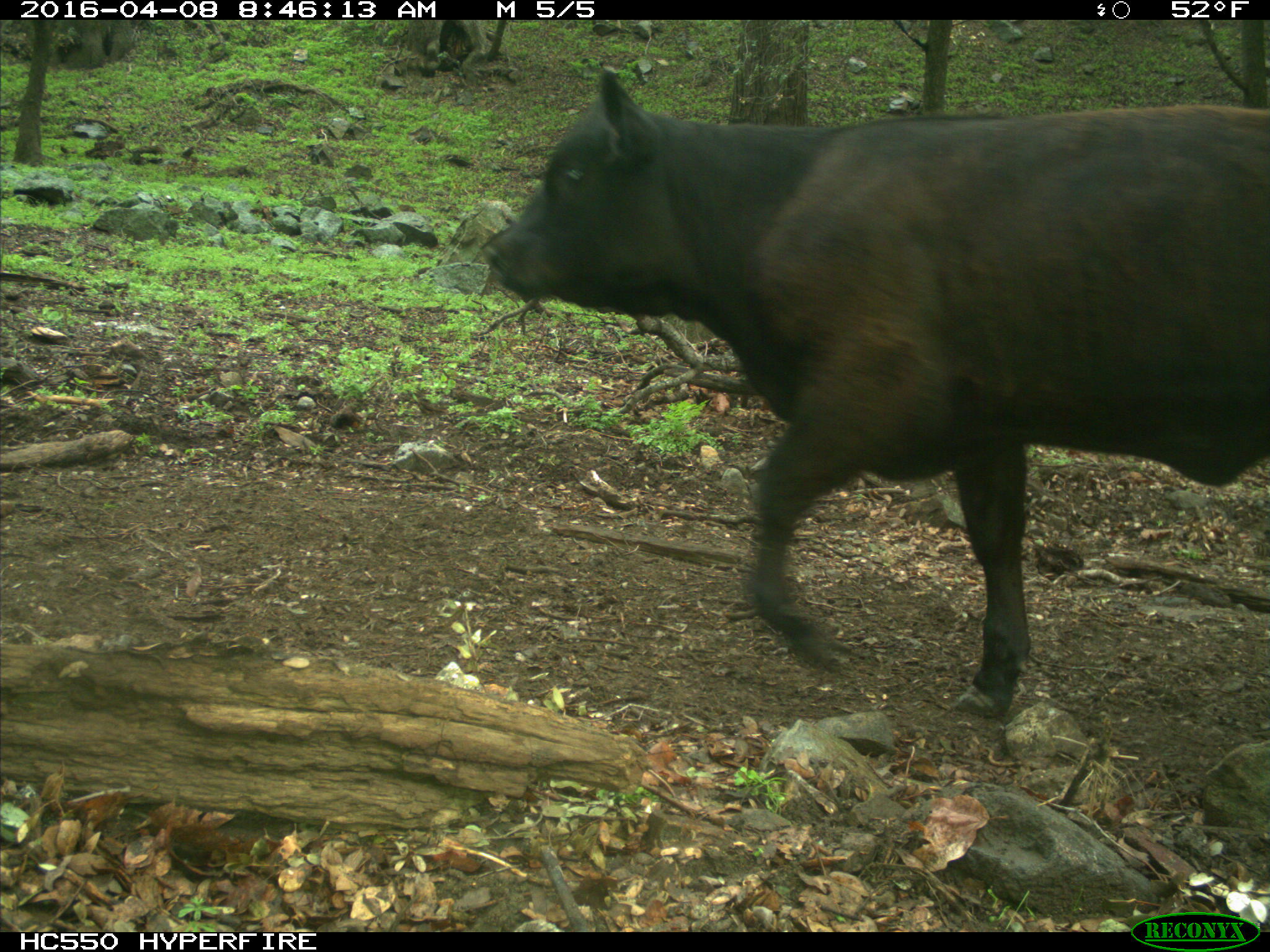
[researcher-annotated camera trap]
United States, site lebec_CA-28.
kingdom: Animalia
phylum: Chordata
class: Mammalia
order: Artiodactyla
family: Bovidae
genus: Bos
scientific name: Bos taurus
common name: domestic cow